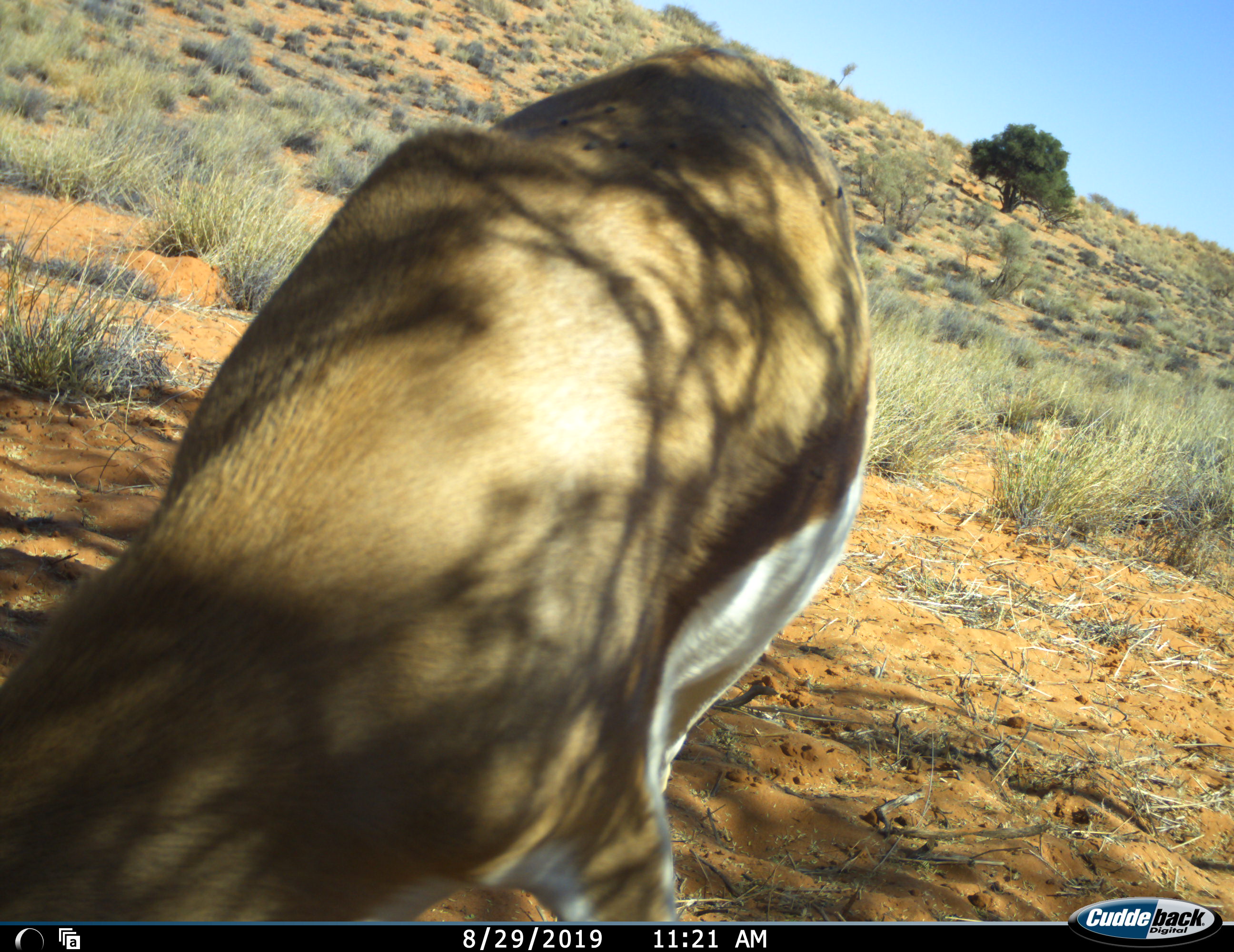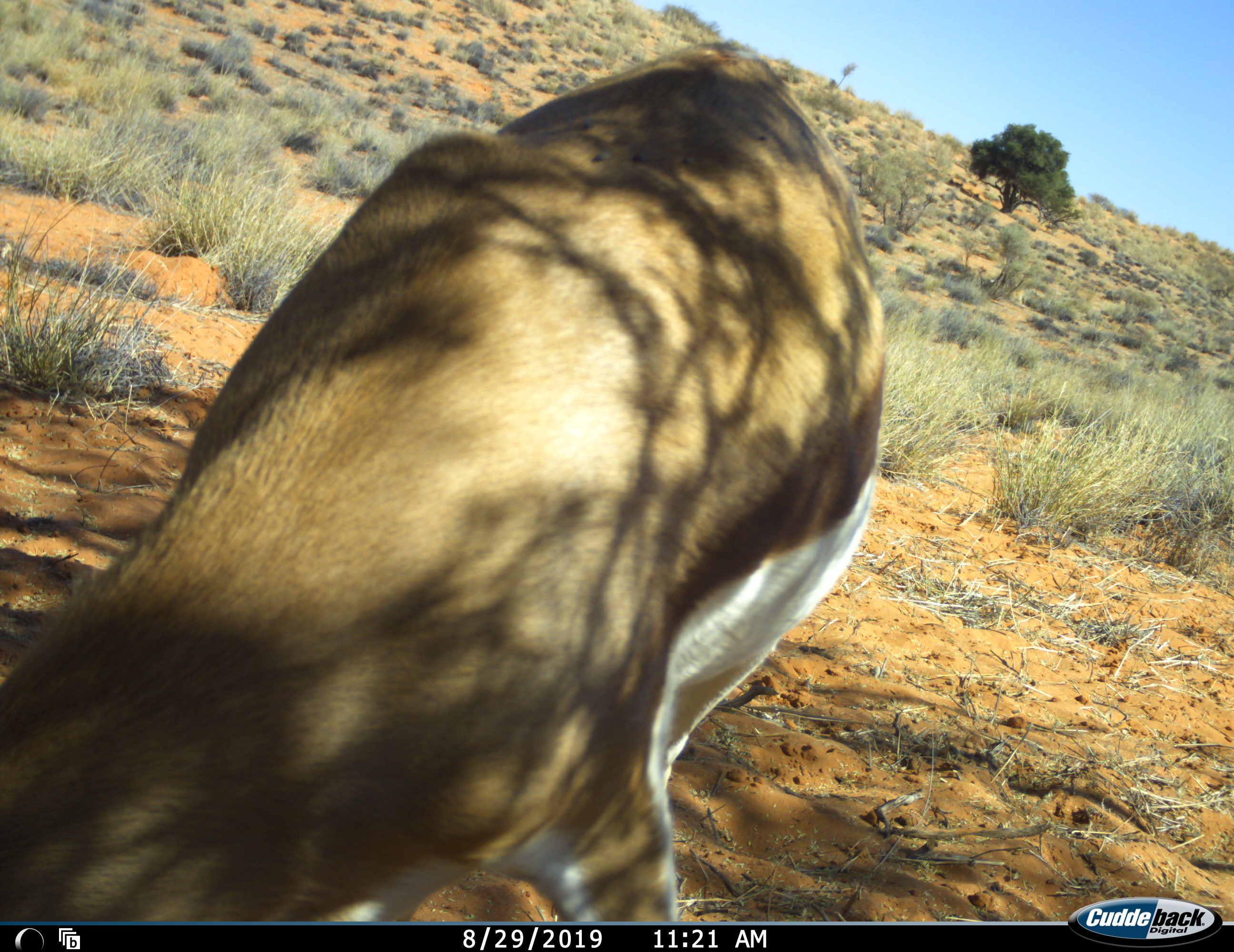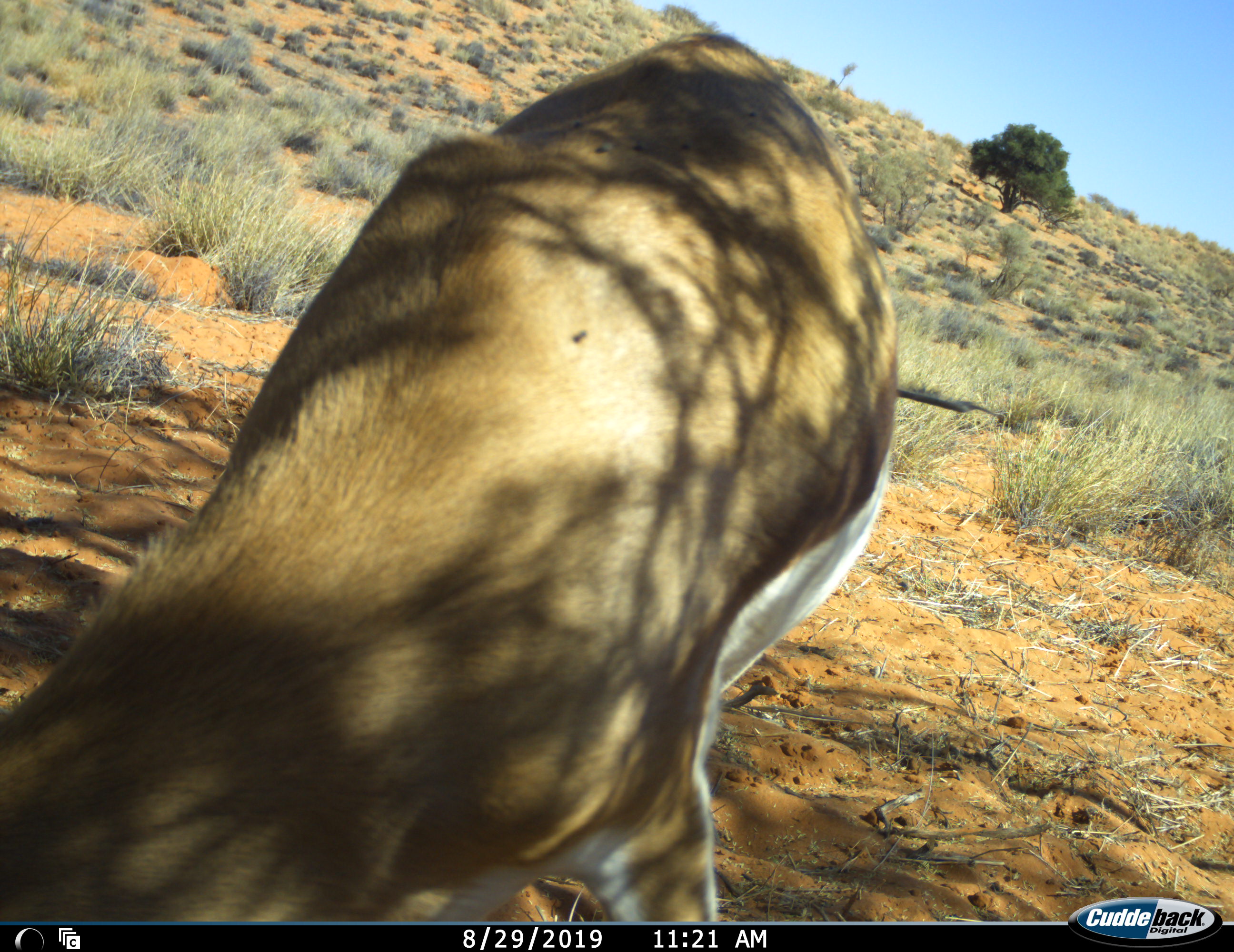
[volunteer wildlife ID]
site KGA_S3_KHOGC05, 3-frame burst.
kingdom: Animalia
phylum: Chordata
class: Mammalia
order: Artiodactyla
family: Bovidae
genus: Antidorcas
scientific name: Antidorcas marsupialis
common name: springbok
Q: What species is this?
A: Springbok (Antidorcas marsupialis).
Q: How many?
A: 1.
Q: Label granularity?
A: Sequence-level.